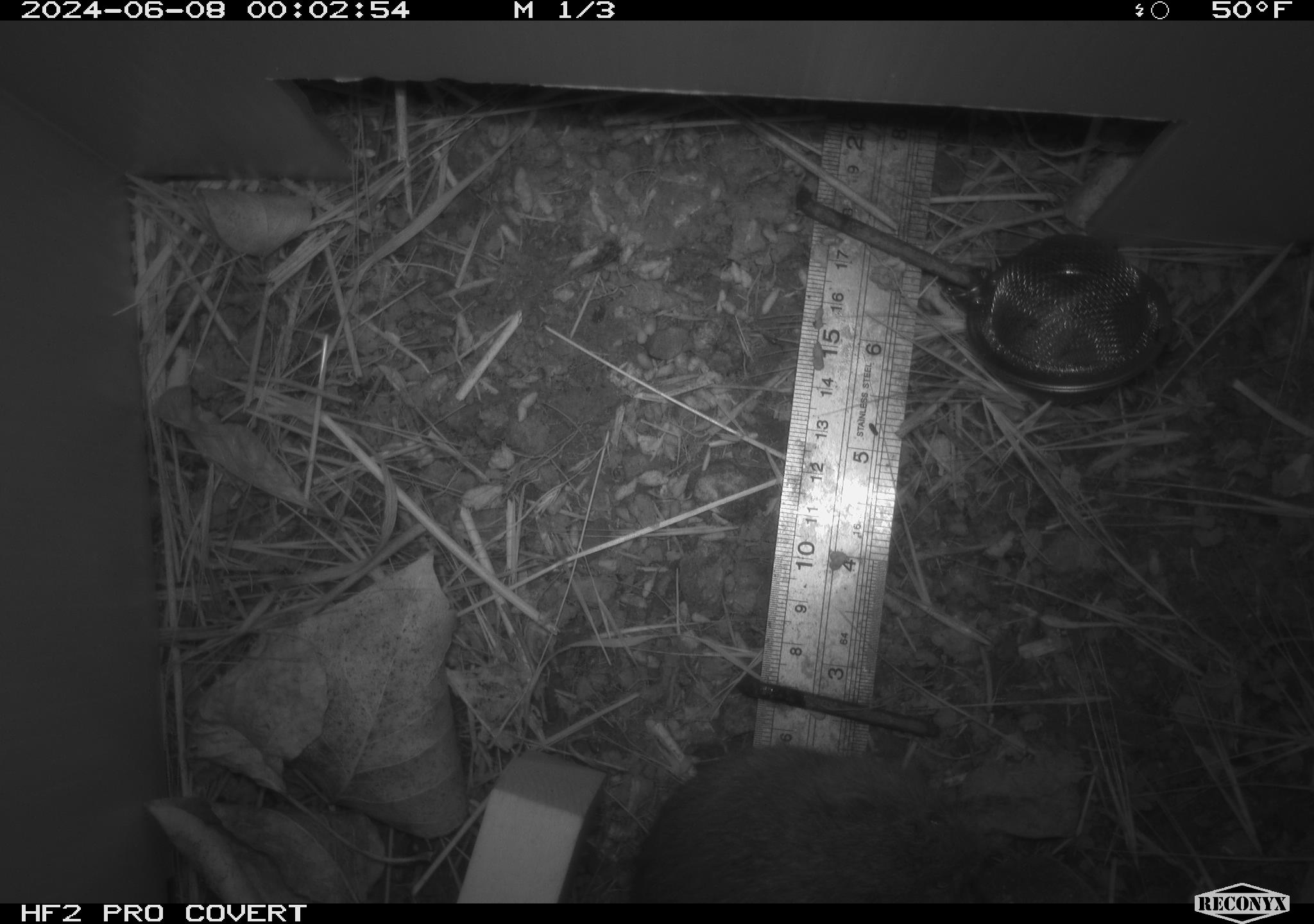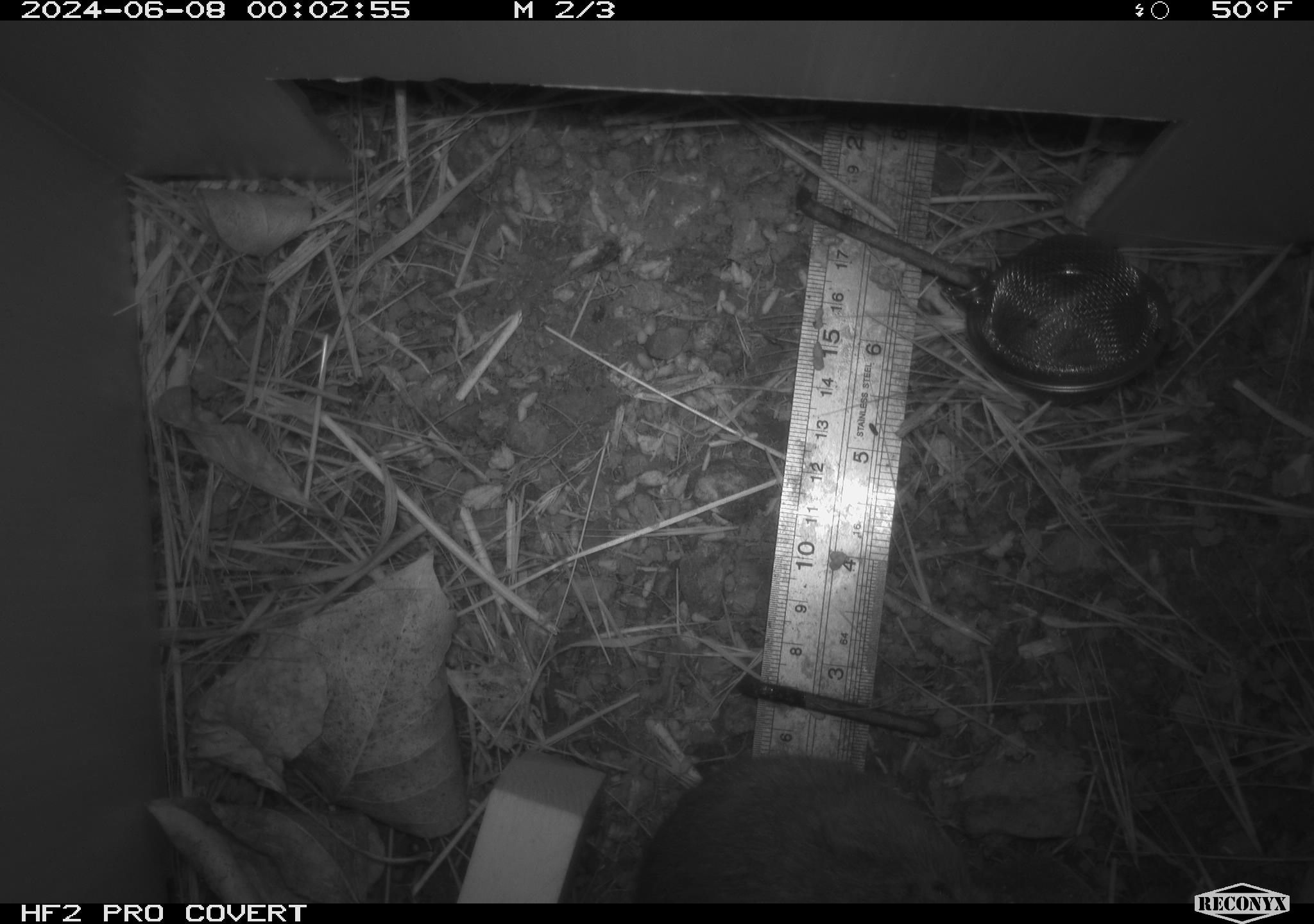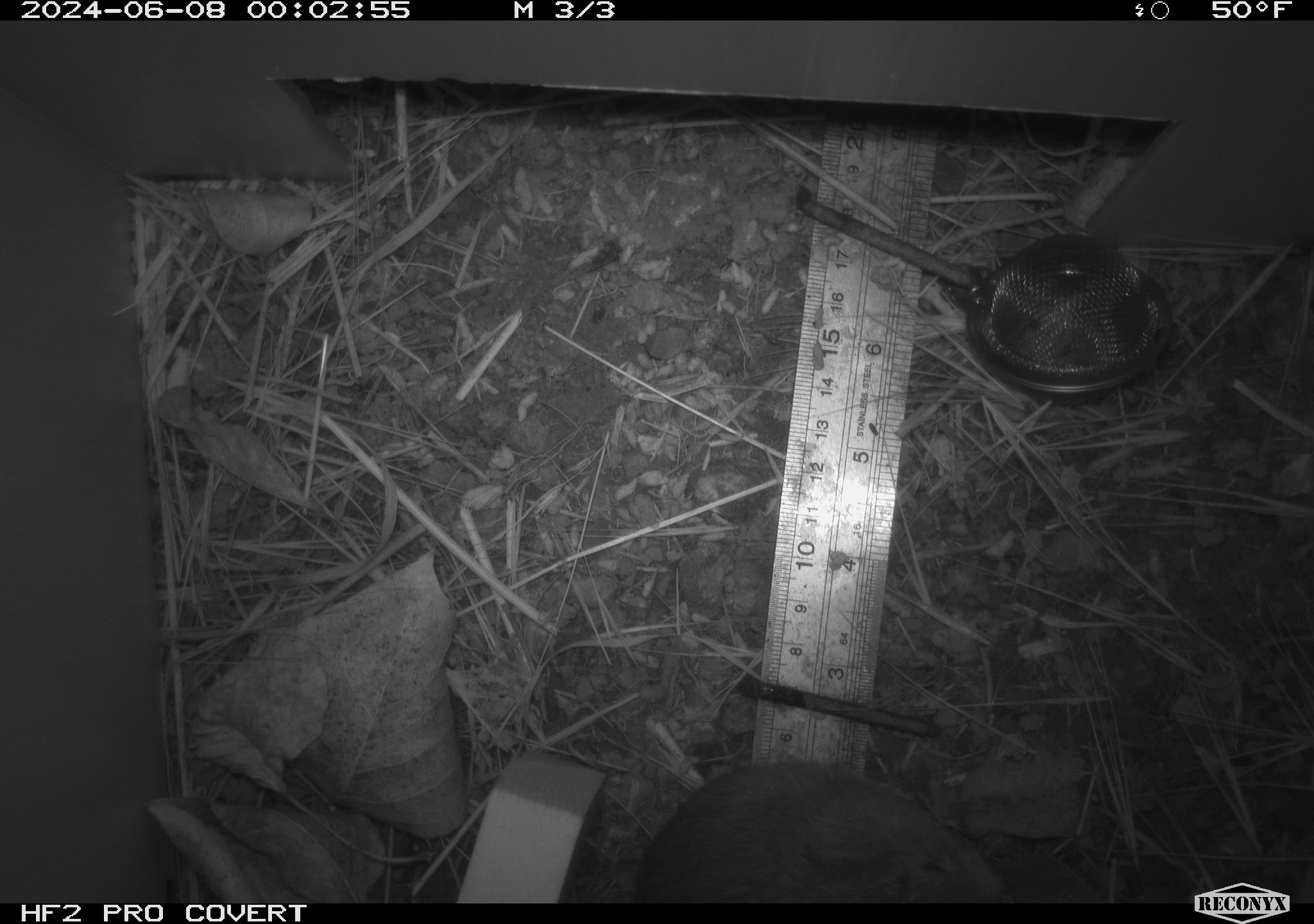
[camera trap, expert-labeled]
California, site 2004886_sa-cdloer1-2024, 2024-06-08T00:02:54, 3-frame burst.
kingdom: Animalia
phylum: Chordata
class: Mammalia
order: Rodentia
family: Cricetidae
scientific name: Arvicolinae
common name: voles, lemmings, and muskrats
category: arvicolinae subfamily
Arvicolinae subfamily (voles, lemmings, and muskrats) (Arvicolinae).